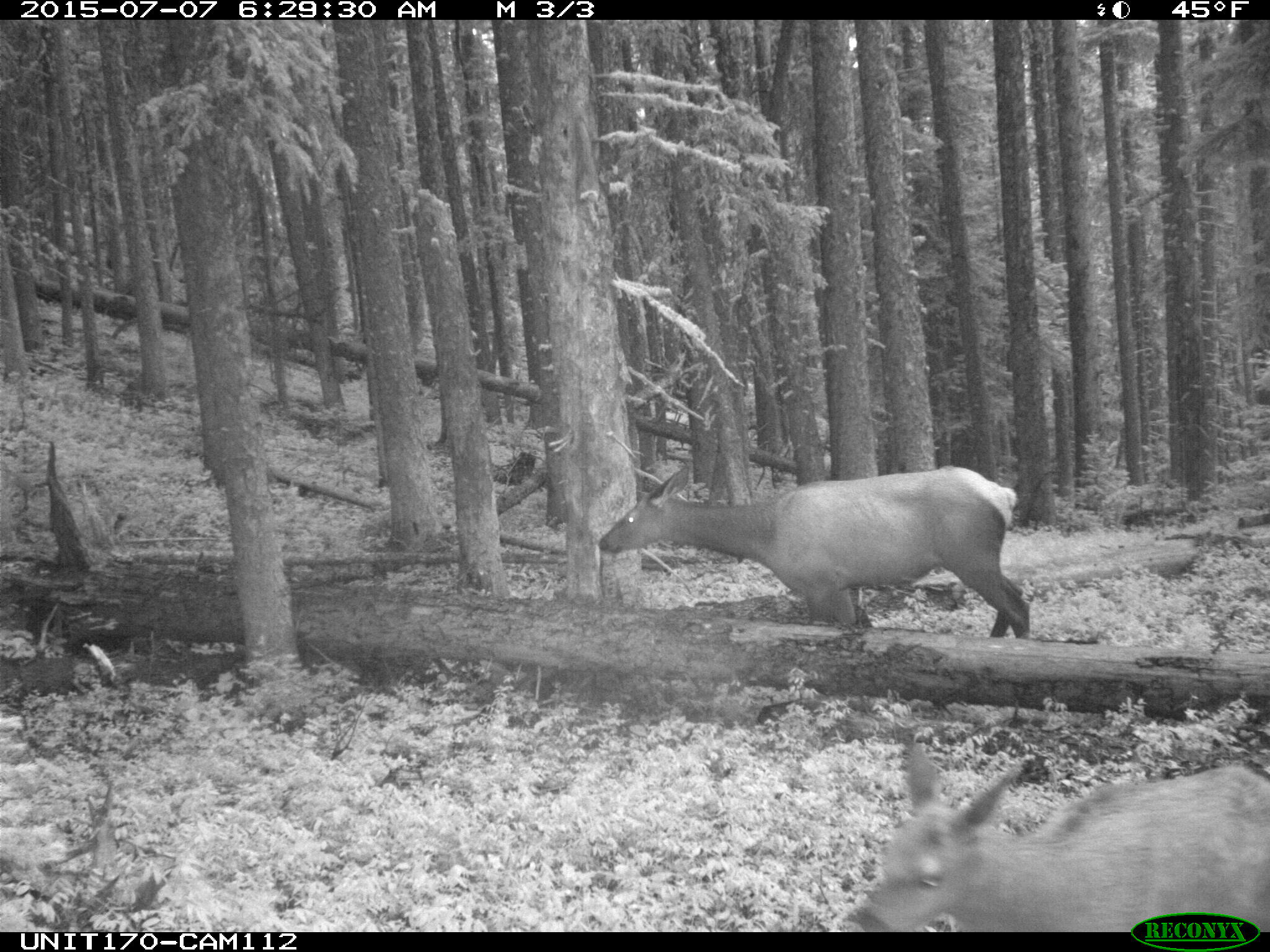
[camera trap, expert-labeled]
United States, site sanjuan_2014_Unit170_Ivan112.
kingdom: Animalia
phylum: Chordata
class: Mammalia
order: Artiodactyla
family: Cervidae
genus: Cervus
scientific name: Cervus elaphus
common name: red deer